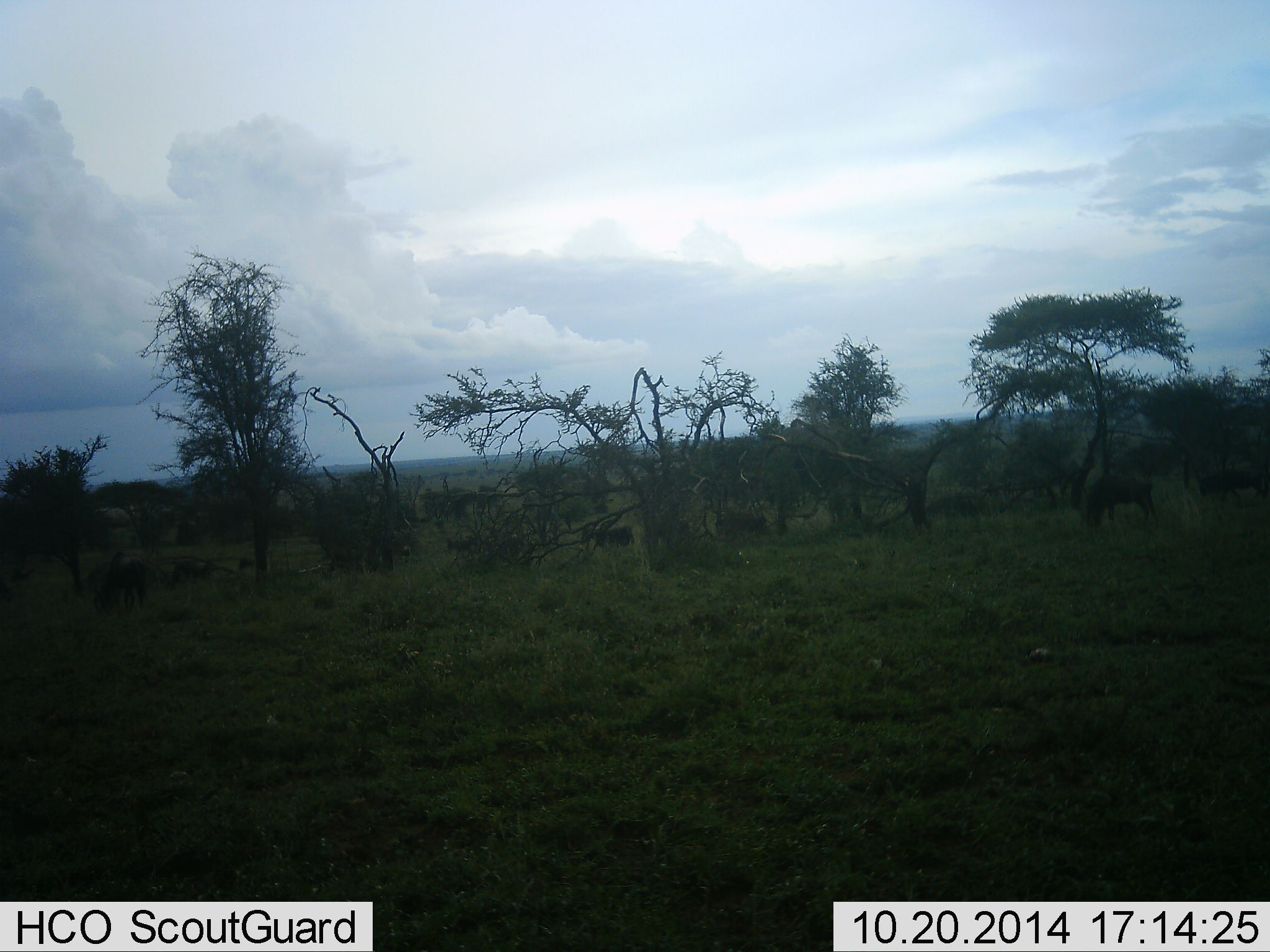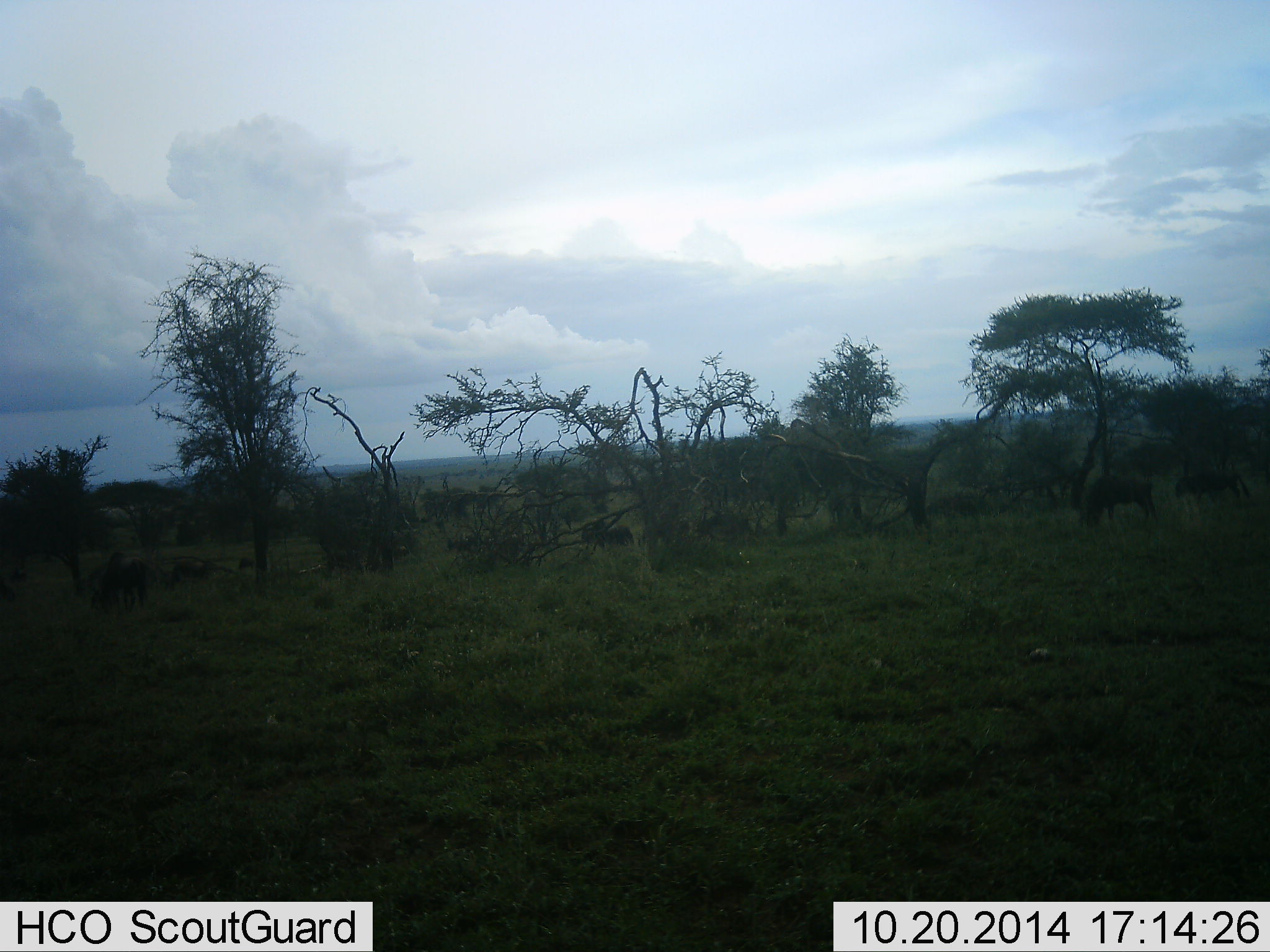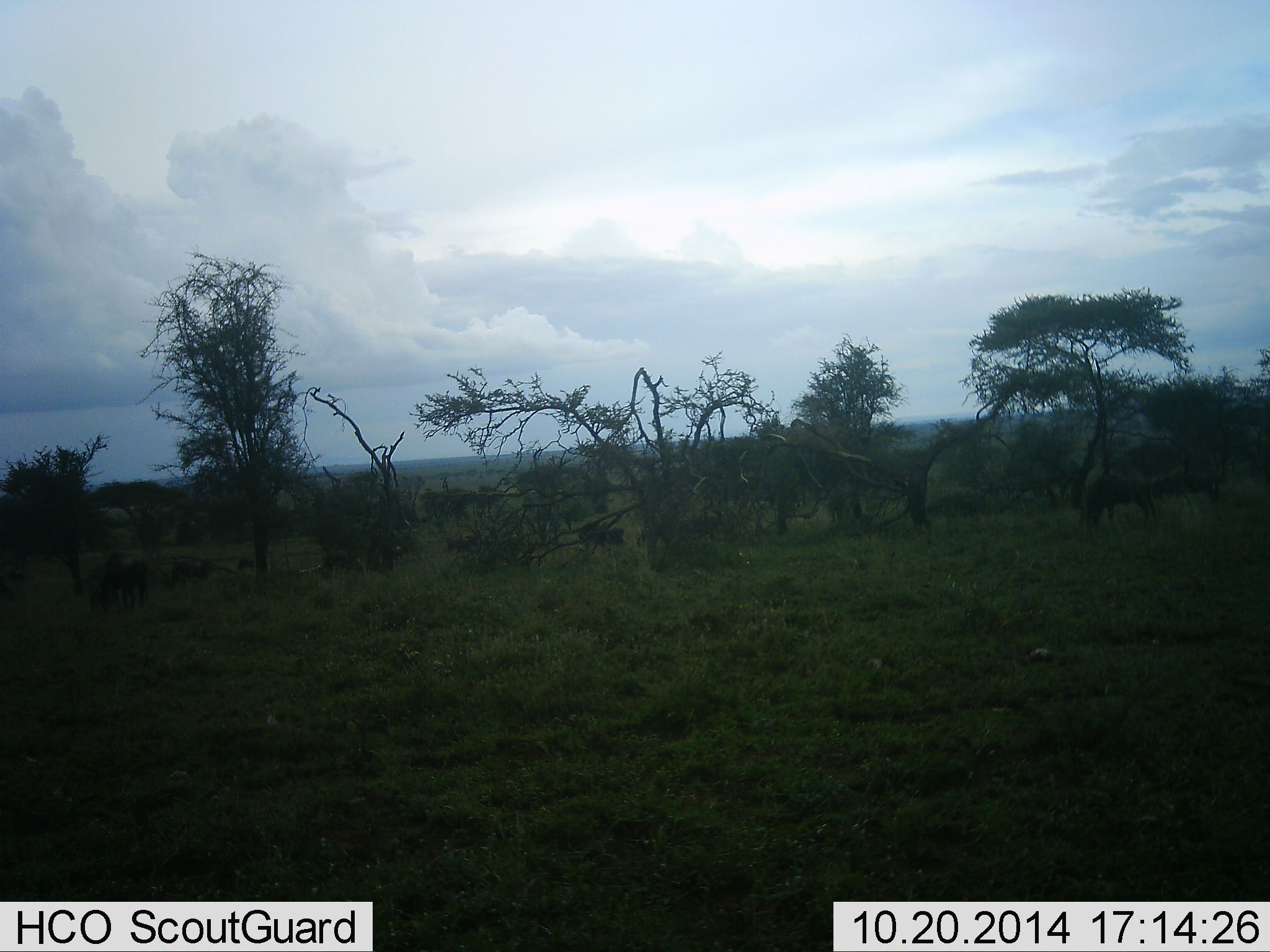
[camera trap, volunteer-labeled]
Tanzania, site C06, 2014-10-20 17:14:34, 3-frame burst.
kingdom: Animalia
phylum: Chordata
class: Mammalia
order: Artiodactyla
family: Bovidae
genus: Connochaetes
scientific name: Connochaetes taurinus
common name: blue wildebeest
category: wildebeest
Wildebeest (blue wildebeest) (Connochaetes taurinus), count 6. Behavior (volunteer vote fractions): standing 33%, resting 11%, moving 78%, interacting 0%. Young present (vote fraction): 0%. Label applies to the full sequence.